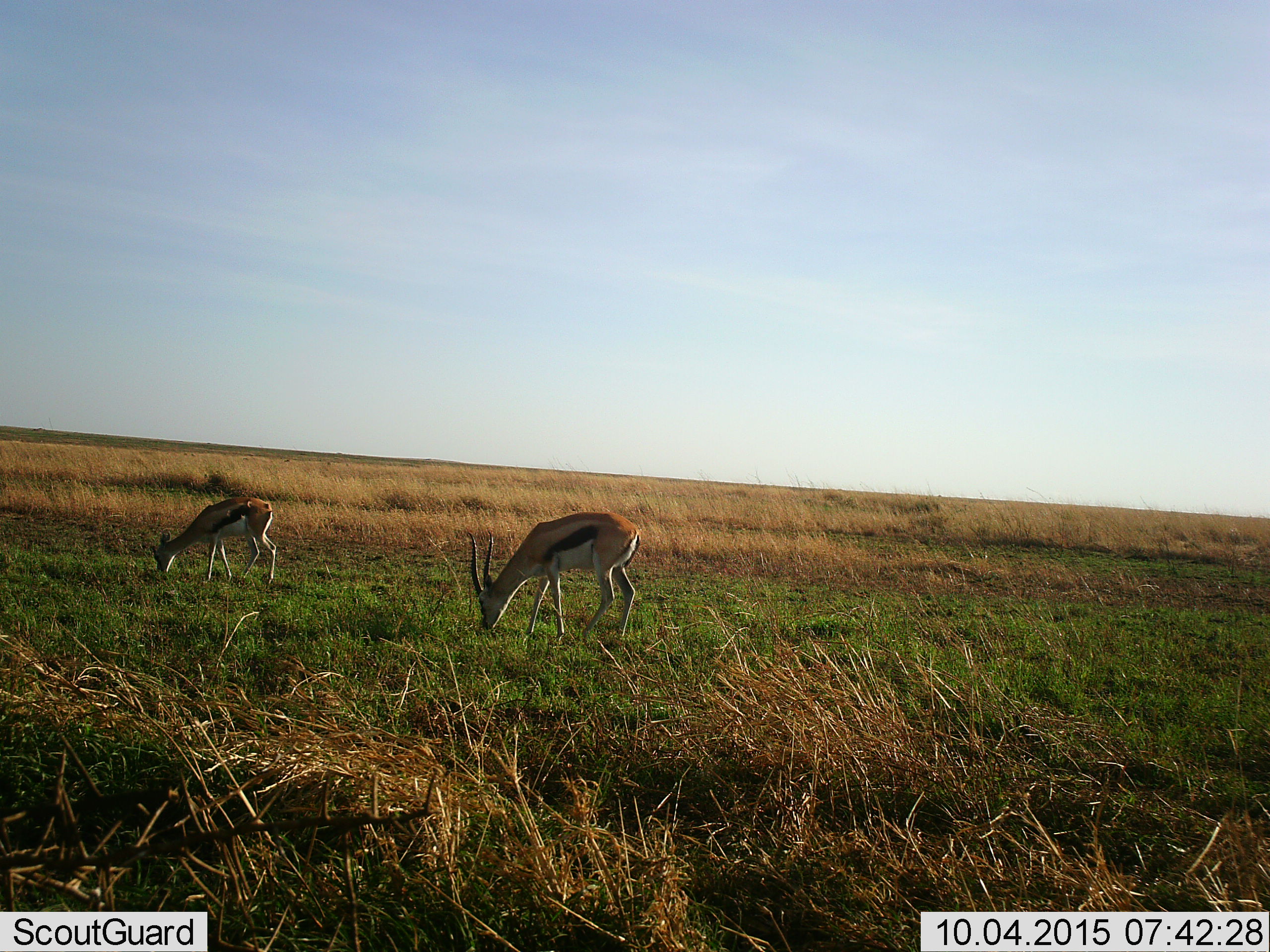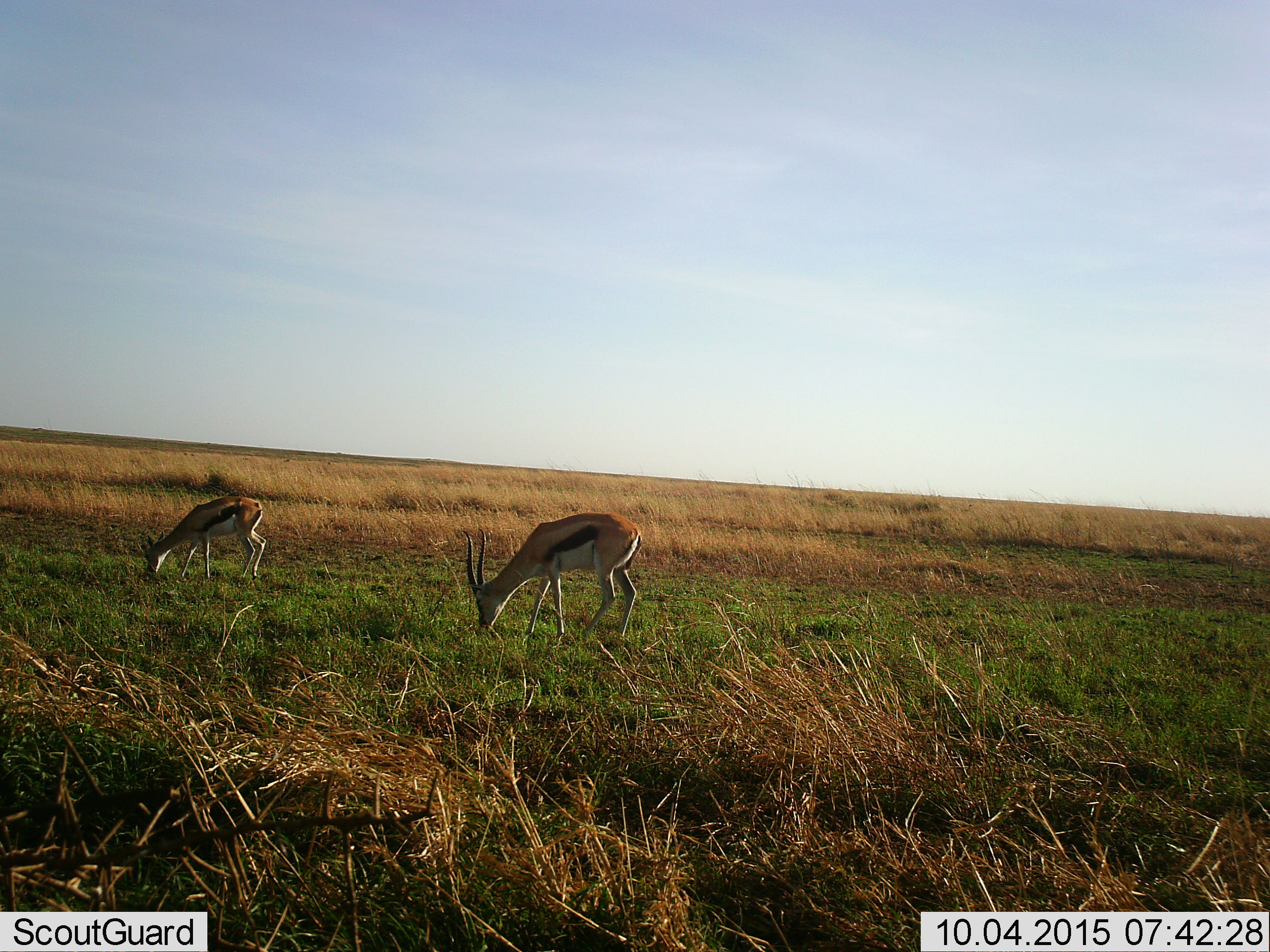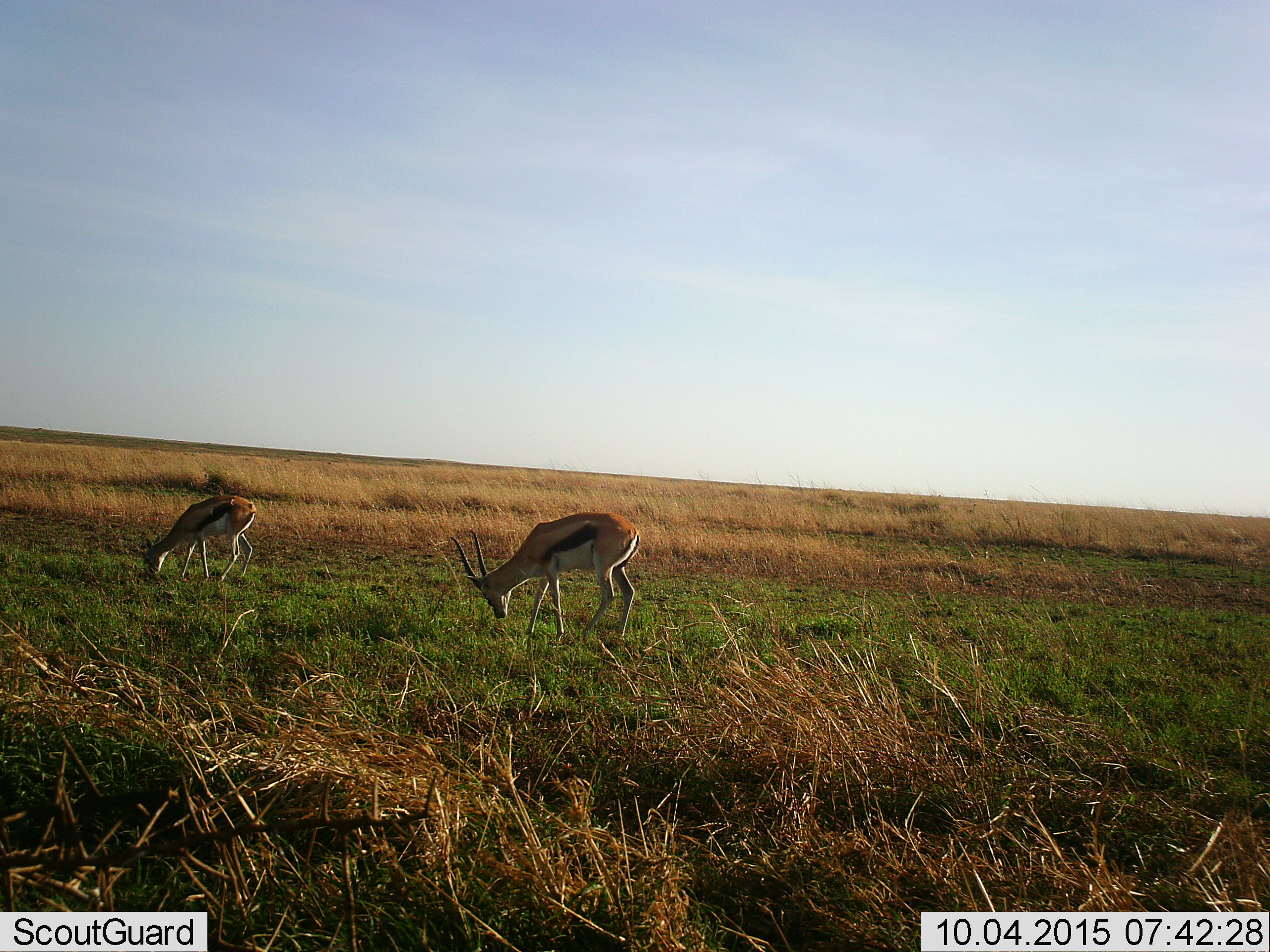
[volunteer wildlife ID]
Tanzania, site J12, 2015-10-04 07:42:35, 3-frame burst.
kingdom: Animalia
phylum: Chordata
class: Mammalia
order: Artiodactyla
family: Bovidae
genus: Eudorcas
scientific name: Eudorcas thomsonii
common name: thomson's gazelle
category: gazellethomsons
Gazellethomsons (thomson's gazelle) (Eudorcas thomsonii), count 2. Behavior (volunteer vote fractions): standing 17%, resting 0%, moving 0%, interacting 0%. Young present (vote fraction): 17%. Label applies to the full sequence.